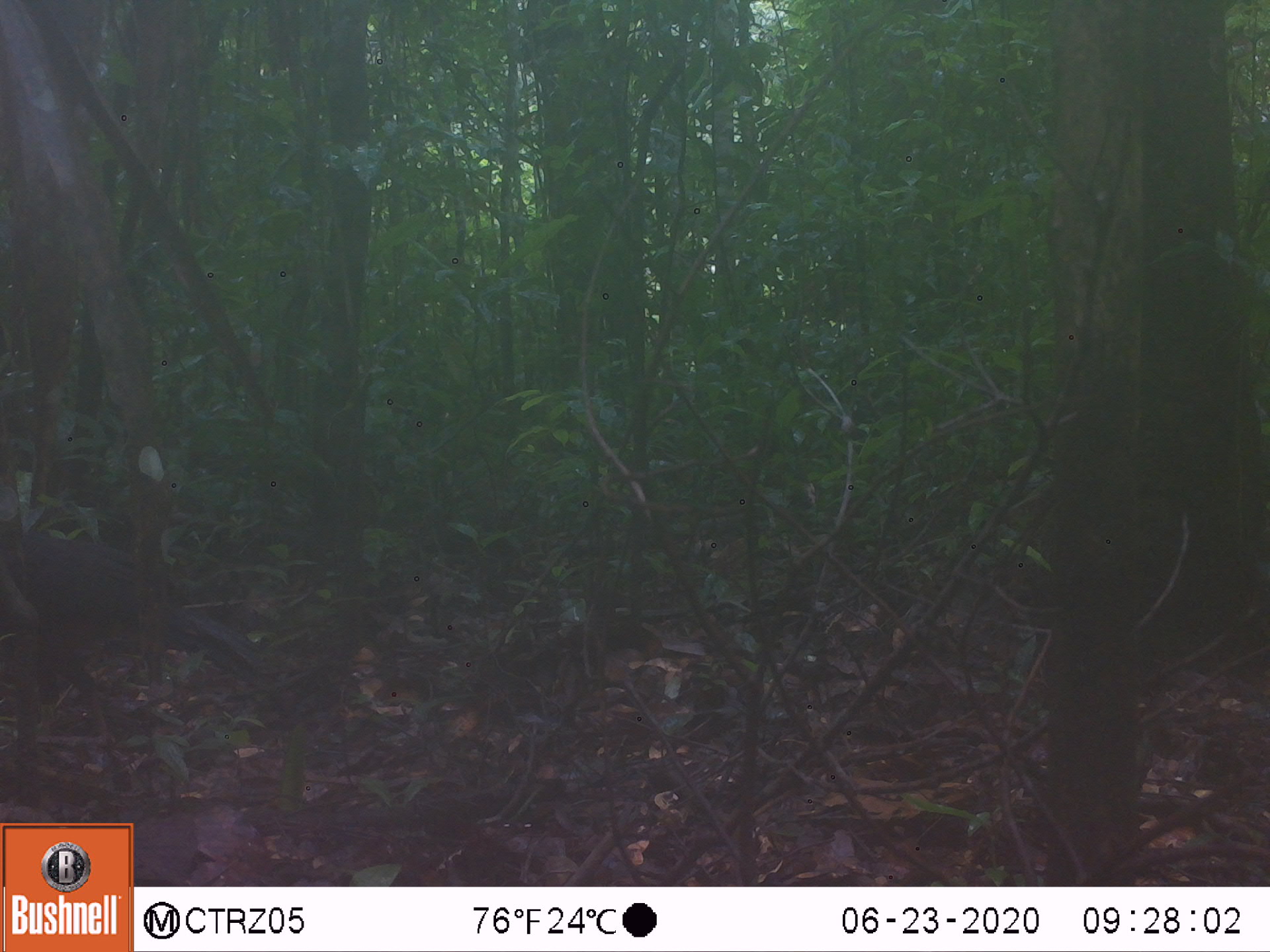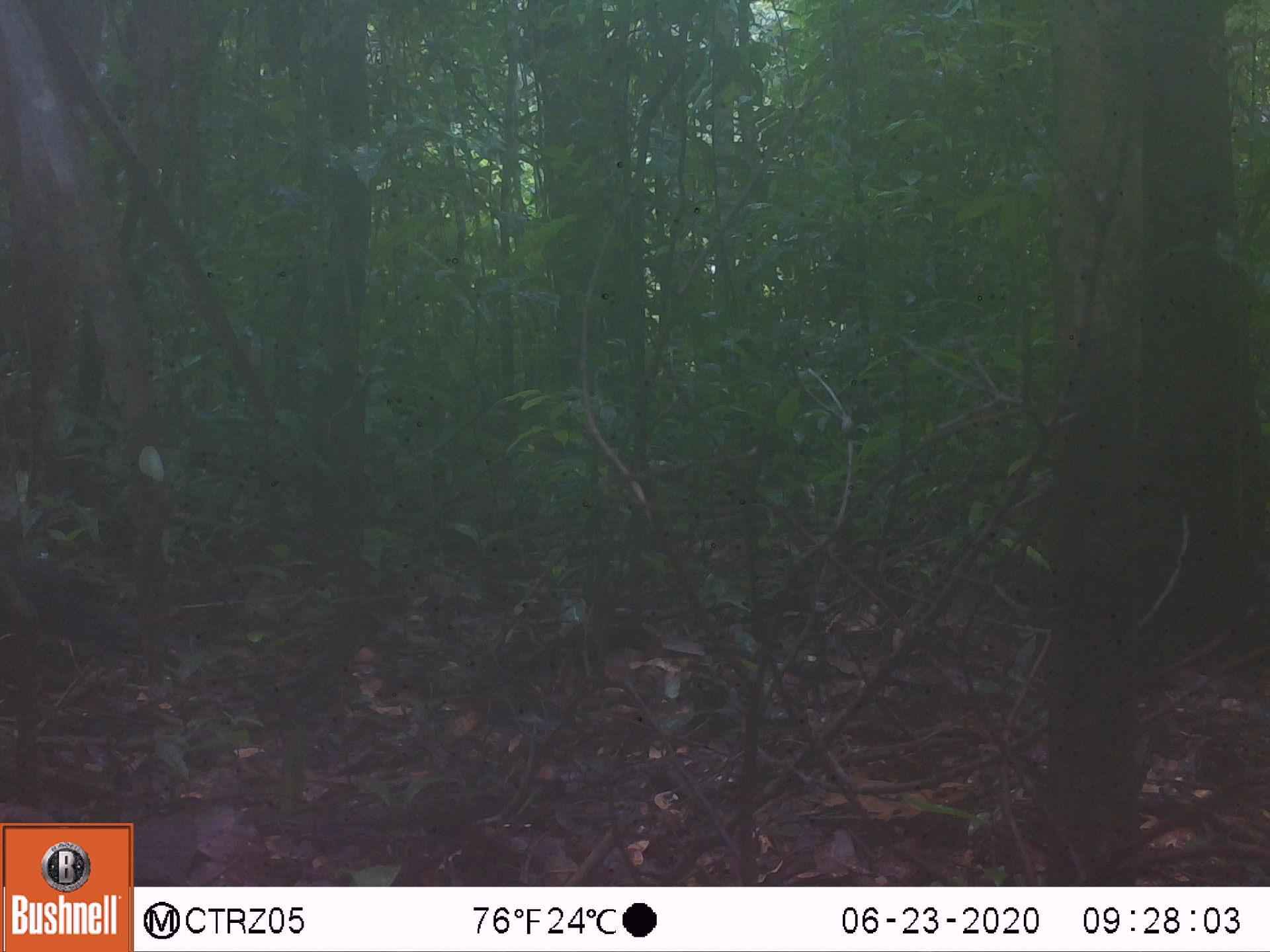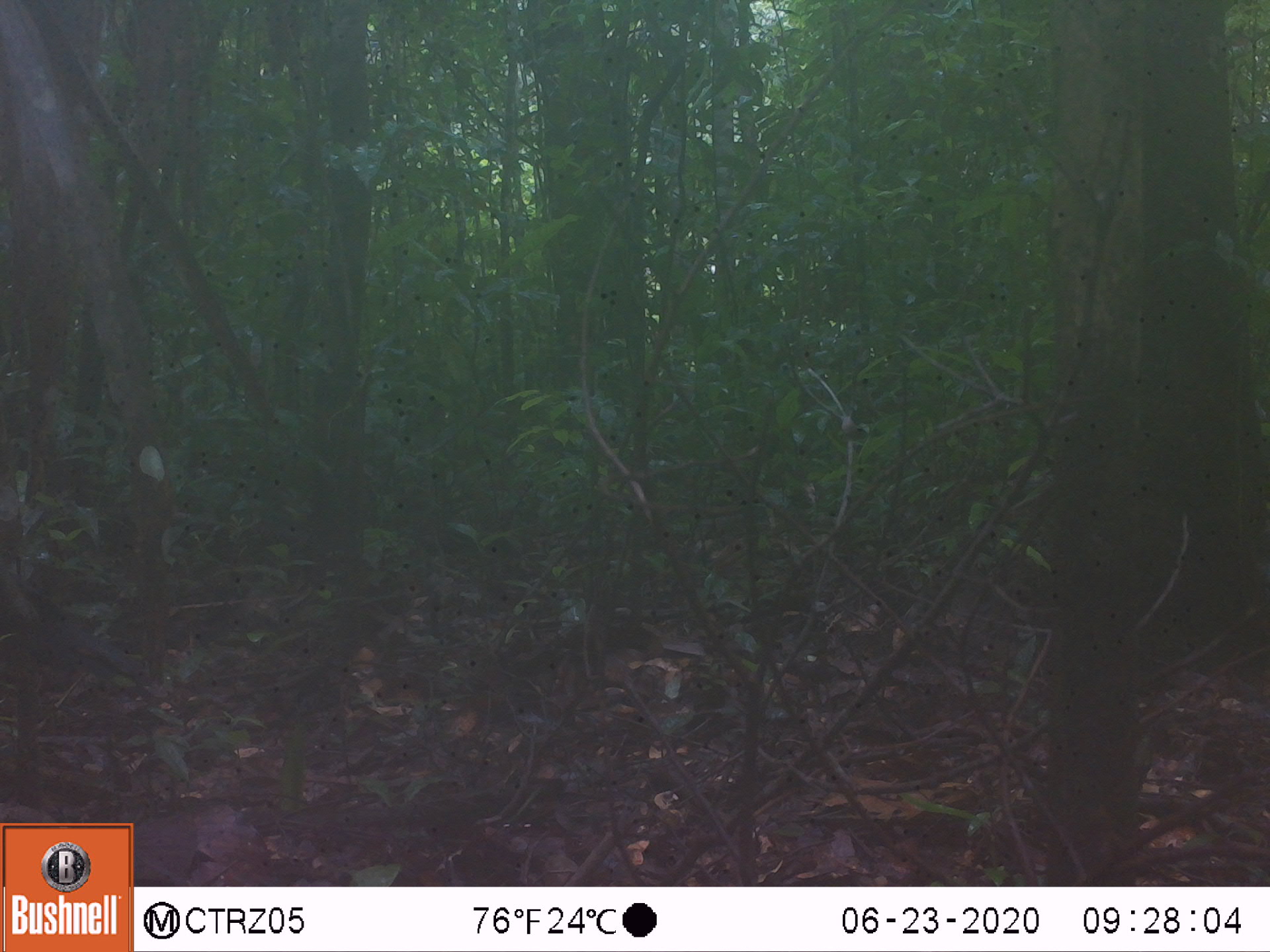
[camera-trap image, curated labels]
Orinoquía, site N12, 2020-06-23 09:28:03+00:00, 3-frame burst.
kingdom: Animalia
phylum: Chordata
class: Aves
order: Galliformes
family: Cracidae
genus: Mitu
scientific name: Mitu salvini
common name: salvin's currasow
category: salvins curassow